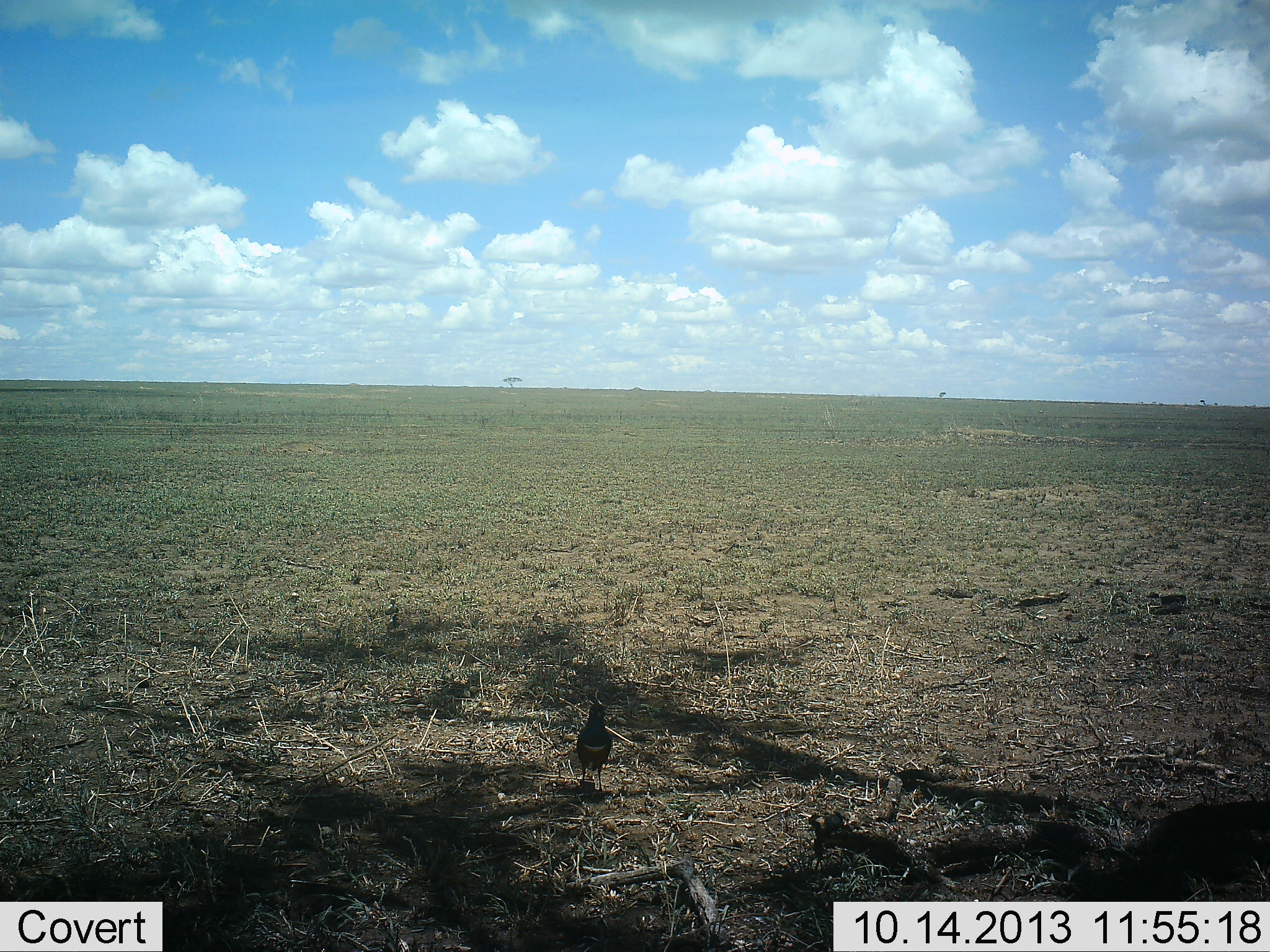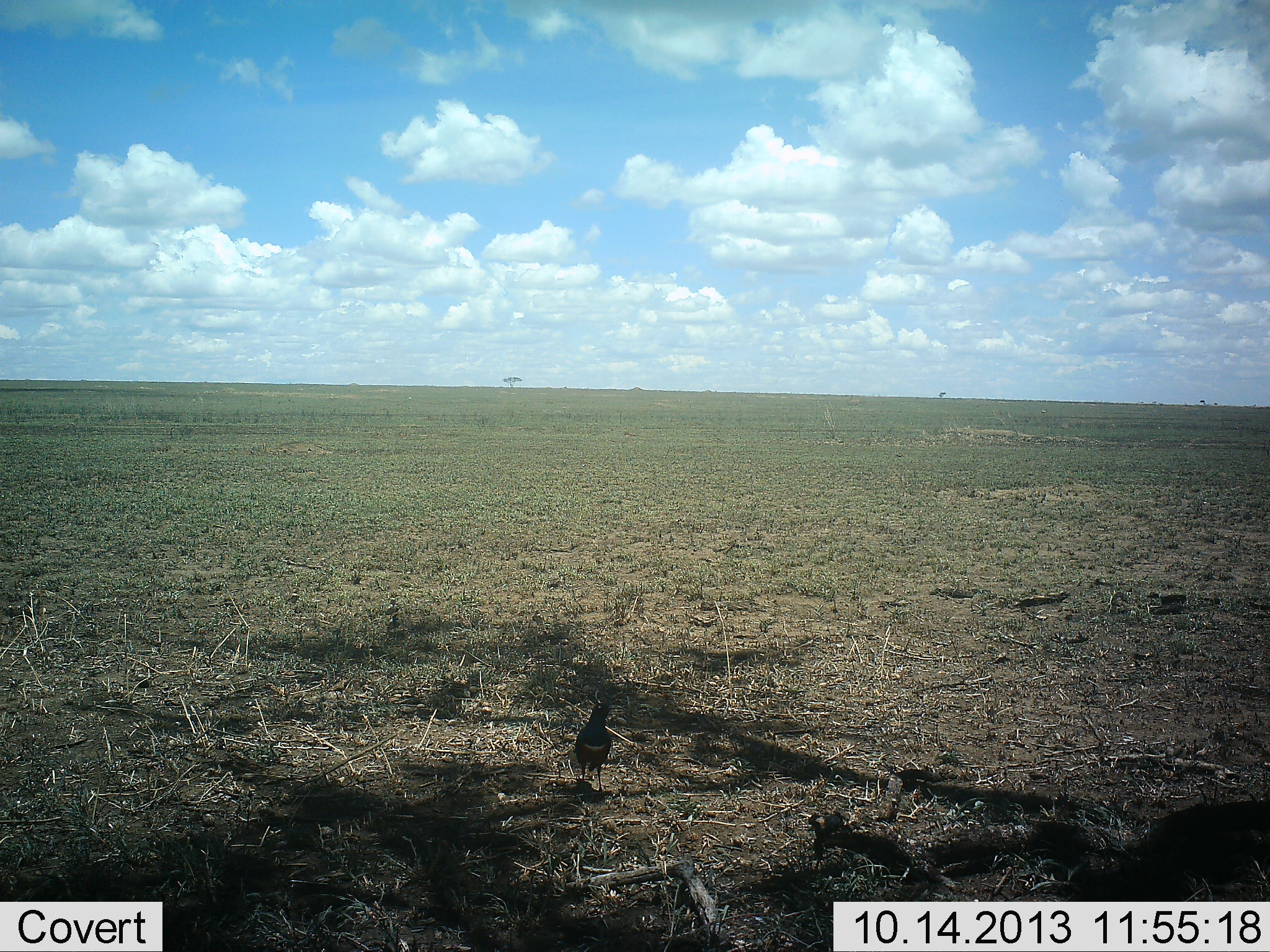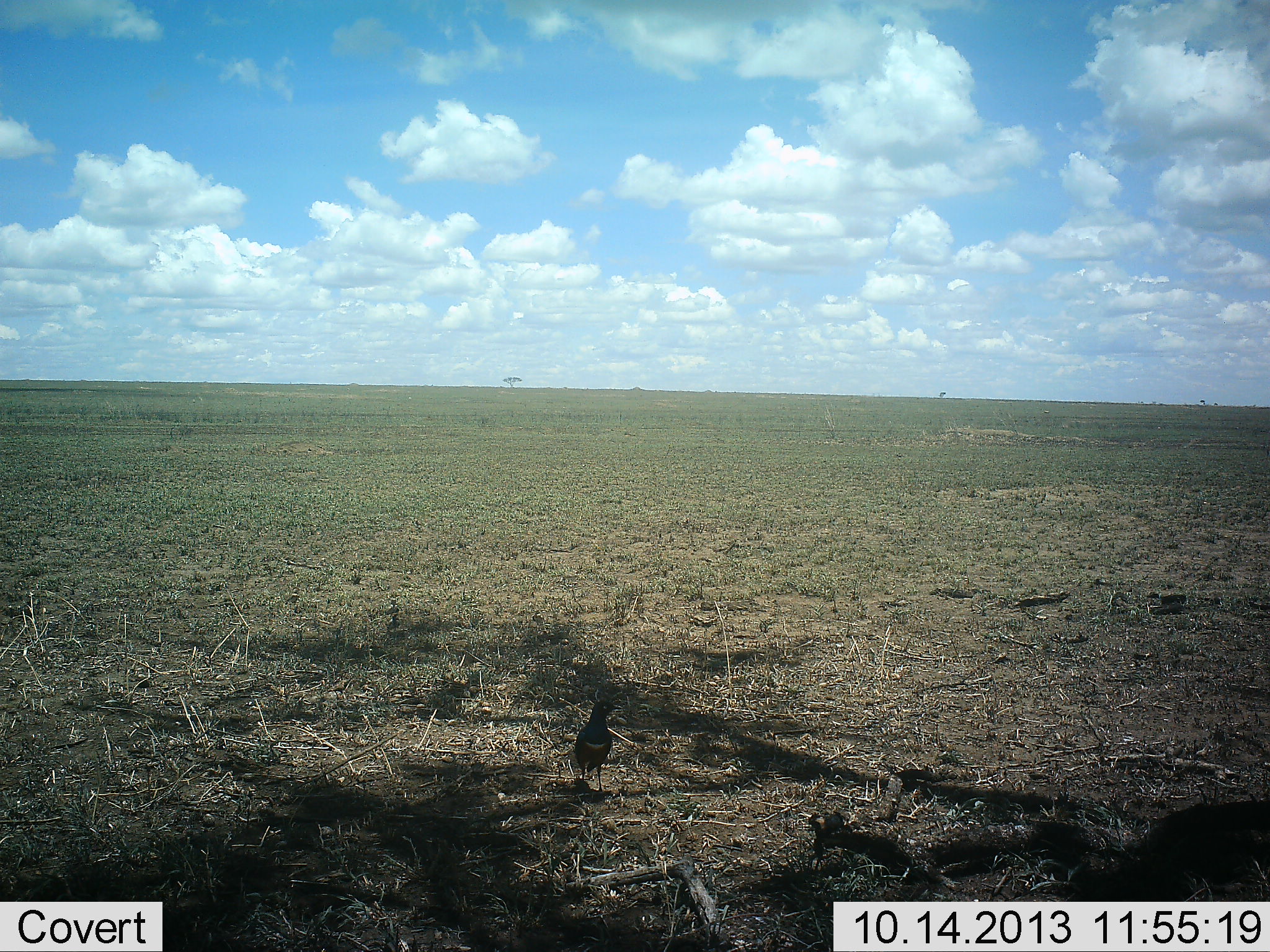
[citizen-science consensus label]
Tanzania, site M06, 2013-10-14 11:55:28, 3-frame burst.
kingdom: Animalia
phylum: Chordata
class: Aves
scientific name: Aves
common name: bird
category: otherbird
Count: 1.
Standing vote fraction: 100%.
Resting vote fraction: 0%.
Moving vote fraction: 10%.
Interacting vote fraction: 0%.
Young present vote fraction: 0%.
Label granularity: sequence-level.